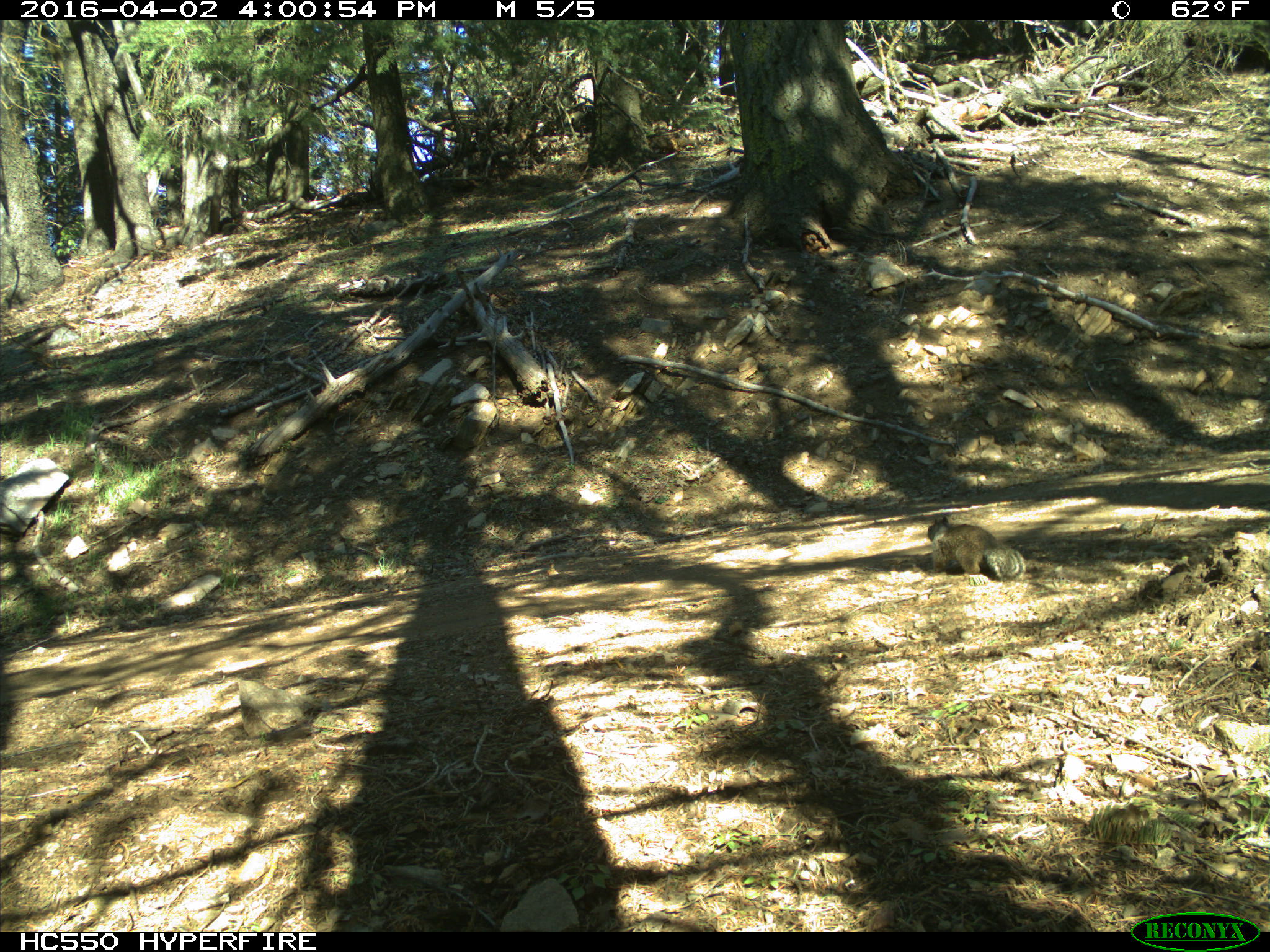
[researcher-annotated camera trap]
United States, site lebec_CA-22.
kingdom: Animalia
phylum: Chordata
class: Mammalia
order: Rodentia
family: Sciuridae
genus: Otospermophilus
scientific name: Otospermophilus beecheyi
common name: california ground squirrel